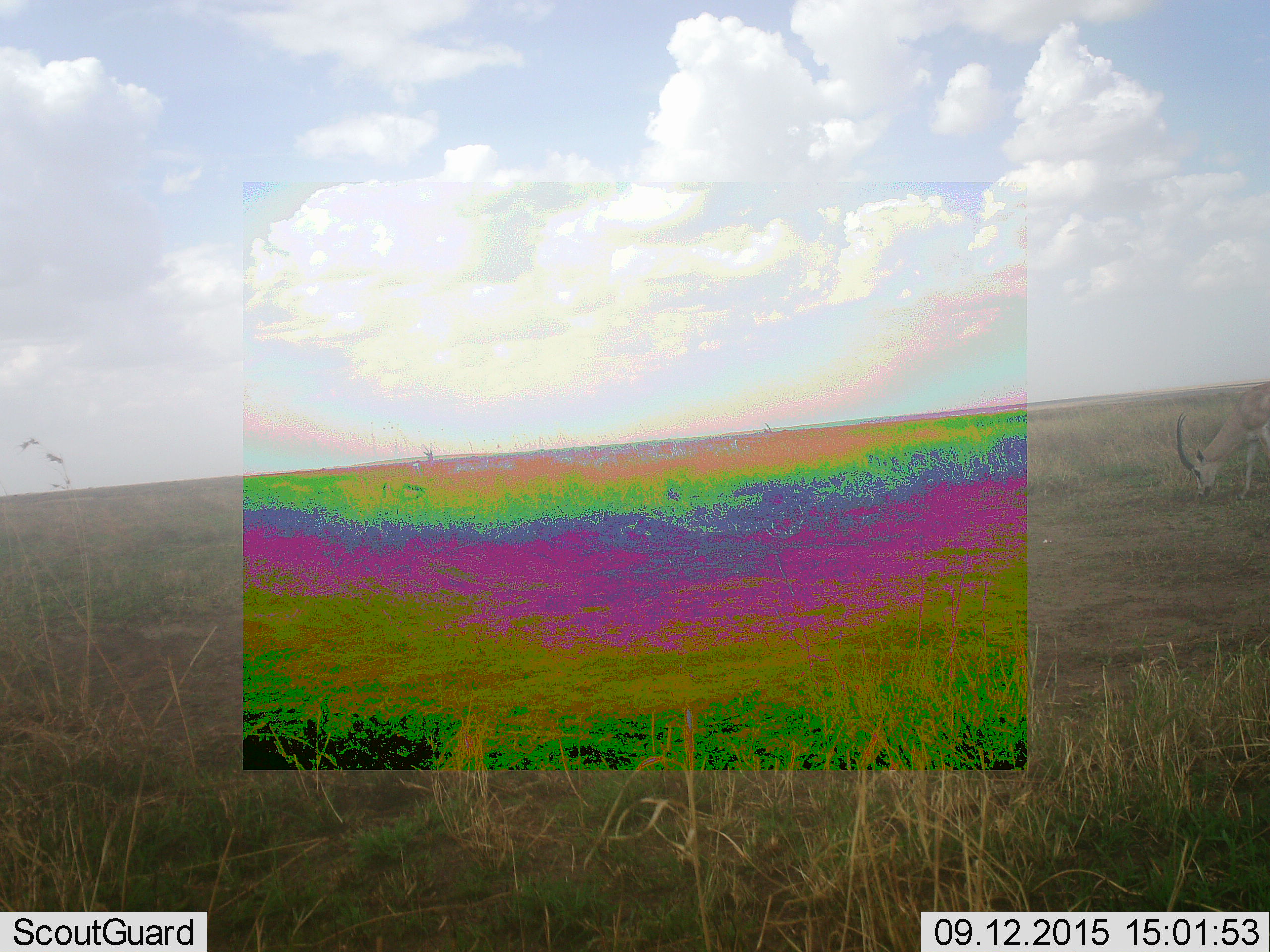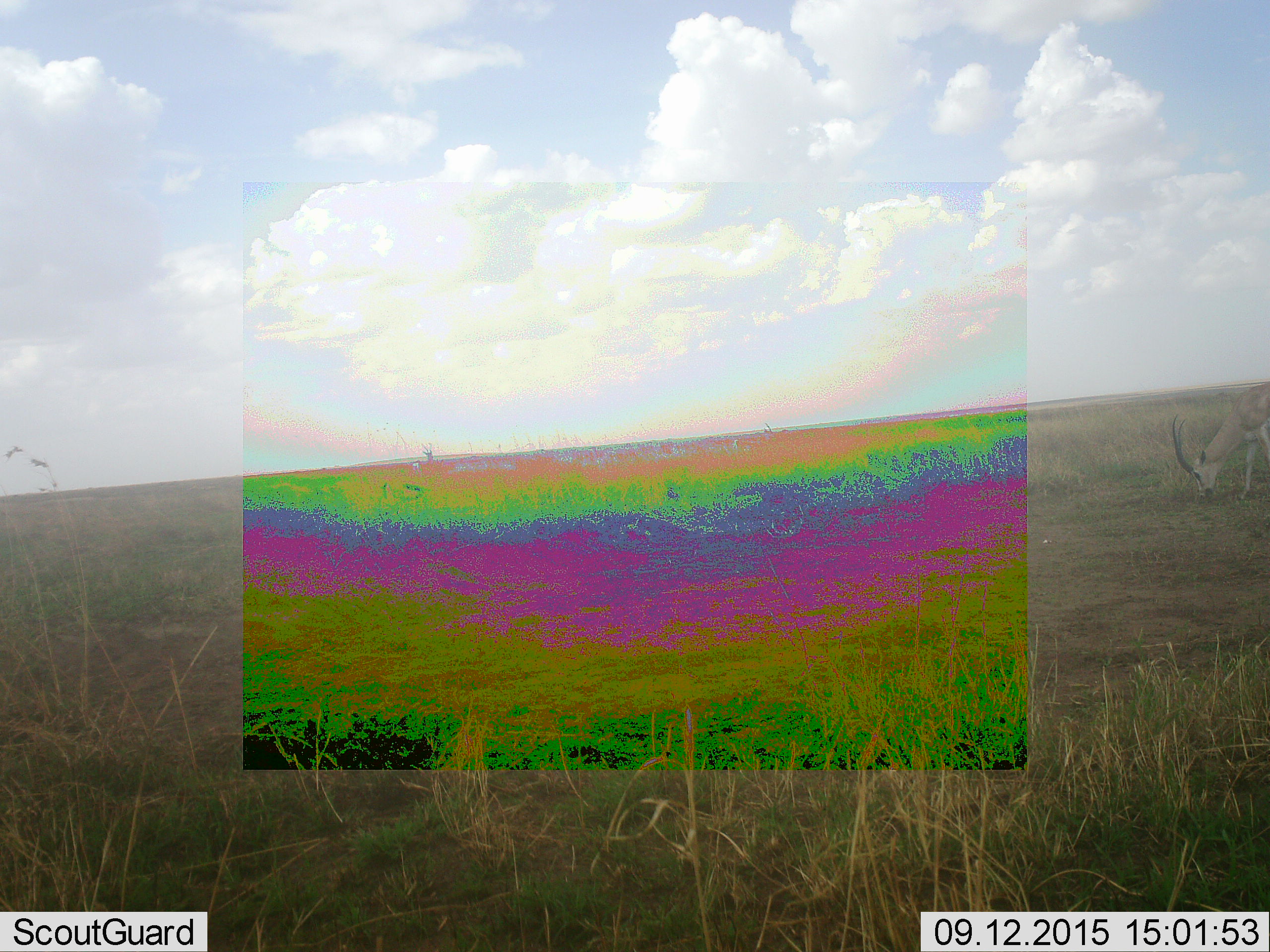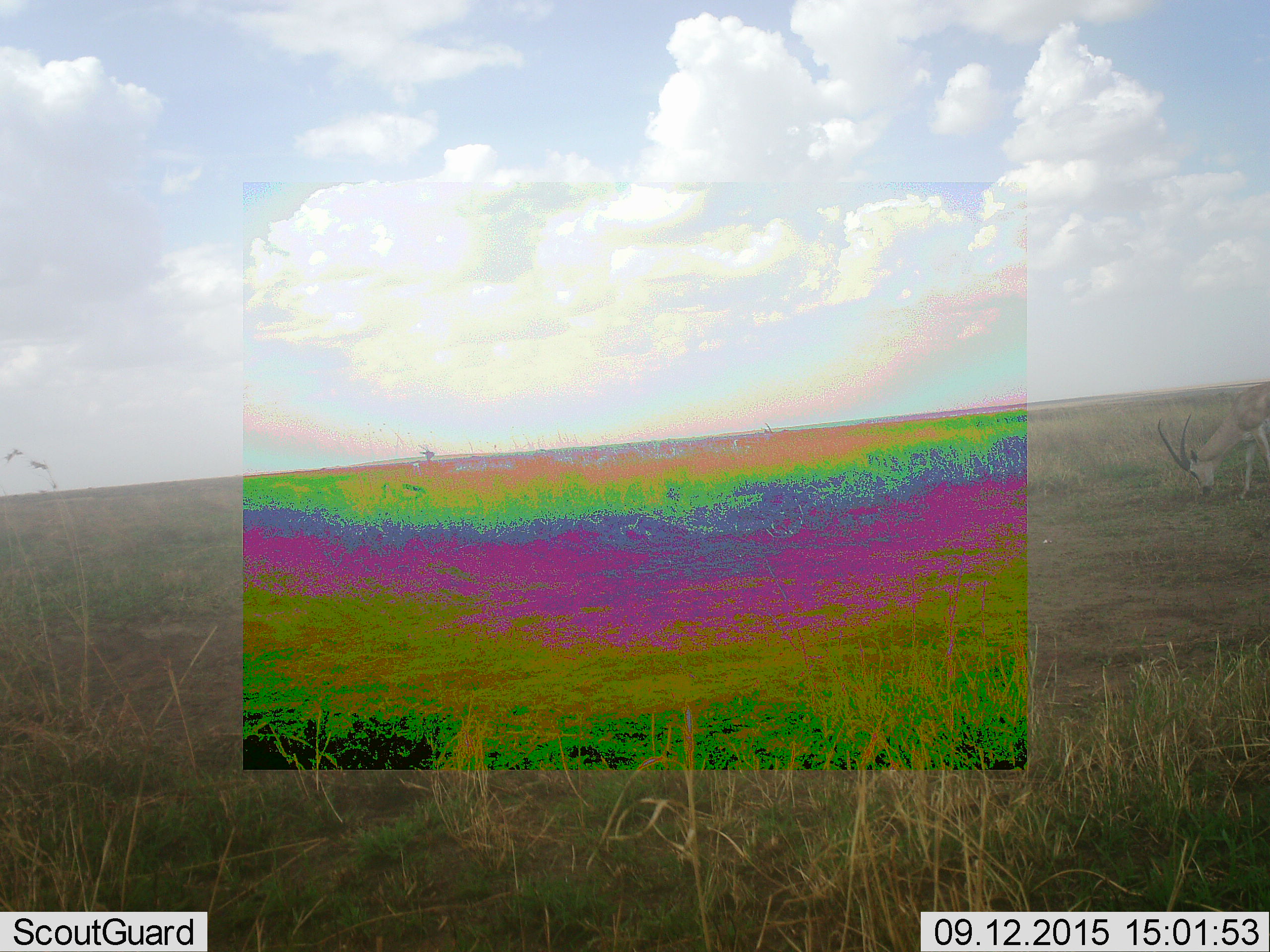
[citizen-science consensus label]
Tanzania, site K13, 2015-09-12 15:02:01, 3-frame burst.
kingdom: Animalia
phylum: Chordata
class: Mammalia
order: Artiodactyla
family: Bovidae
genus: Nanger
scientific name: Nanger granti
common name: grant's gazelle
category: gazellegrants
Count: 1.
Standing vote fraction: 20%.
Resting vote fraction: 0%.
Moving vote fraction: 0%.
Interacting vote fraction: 0%.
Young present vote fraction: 0%.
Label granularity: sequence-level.